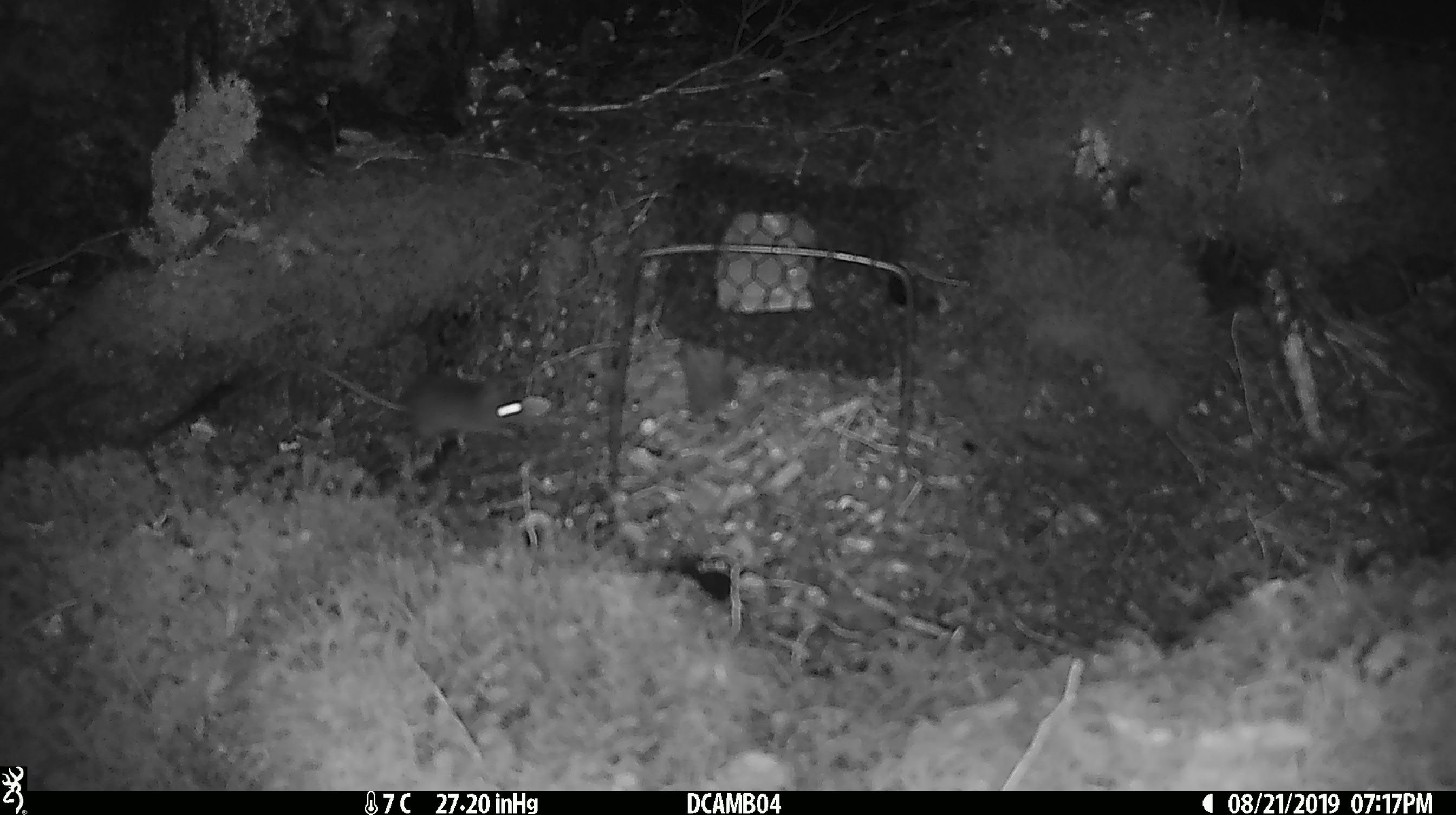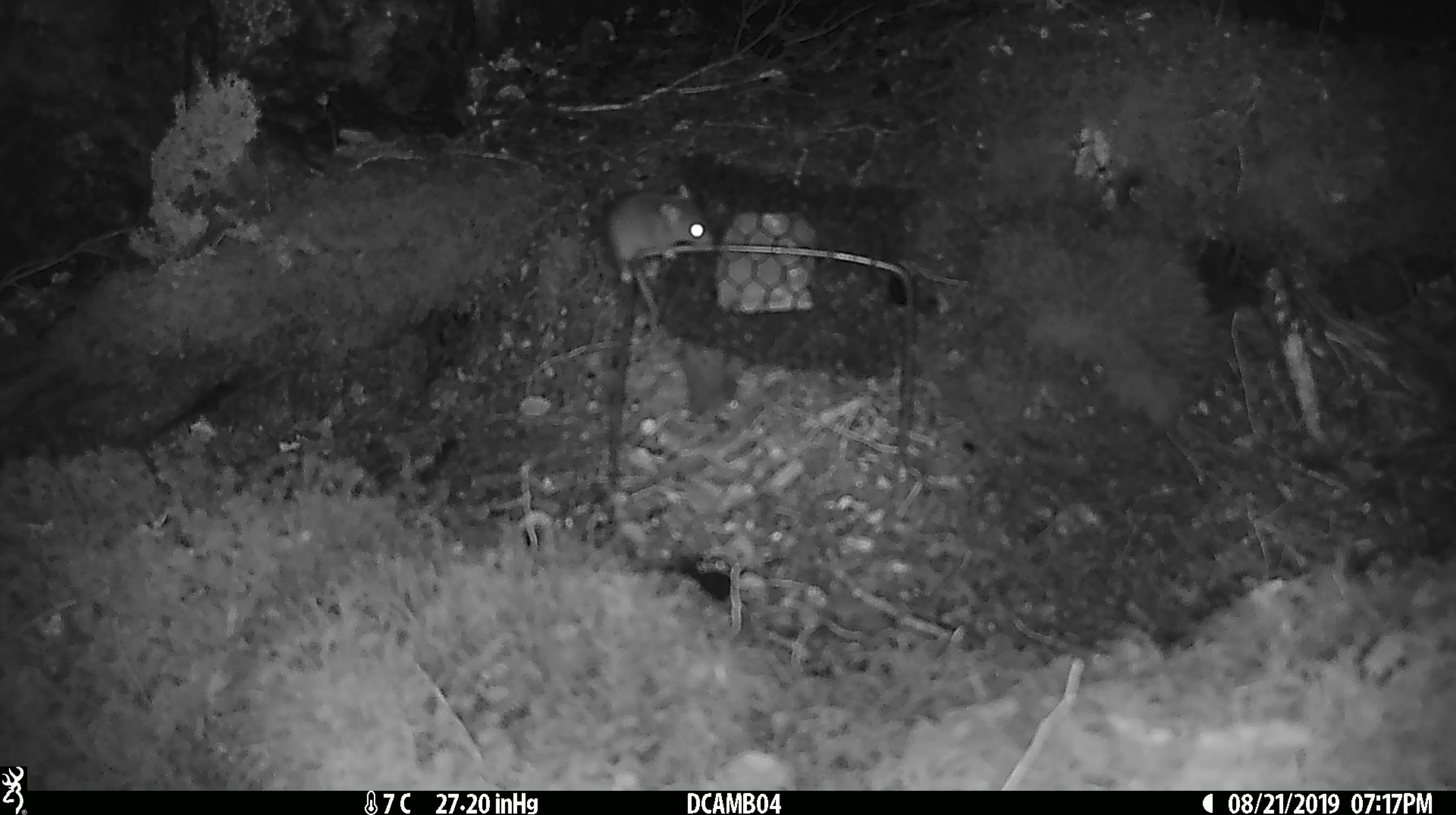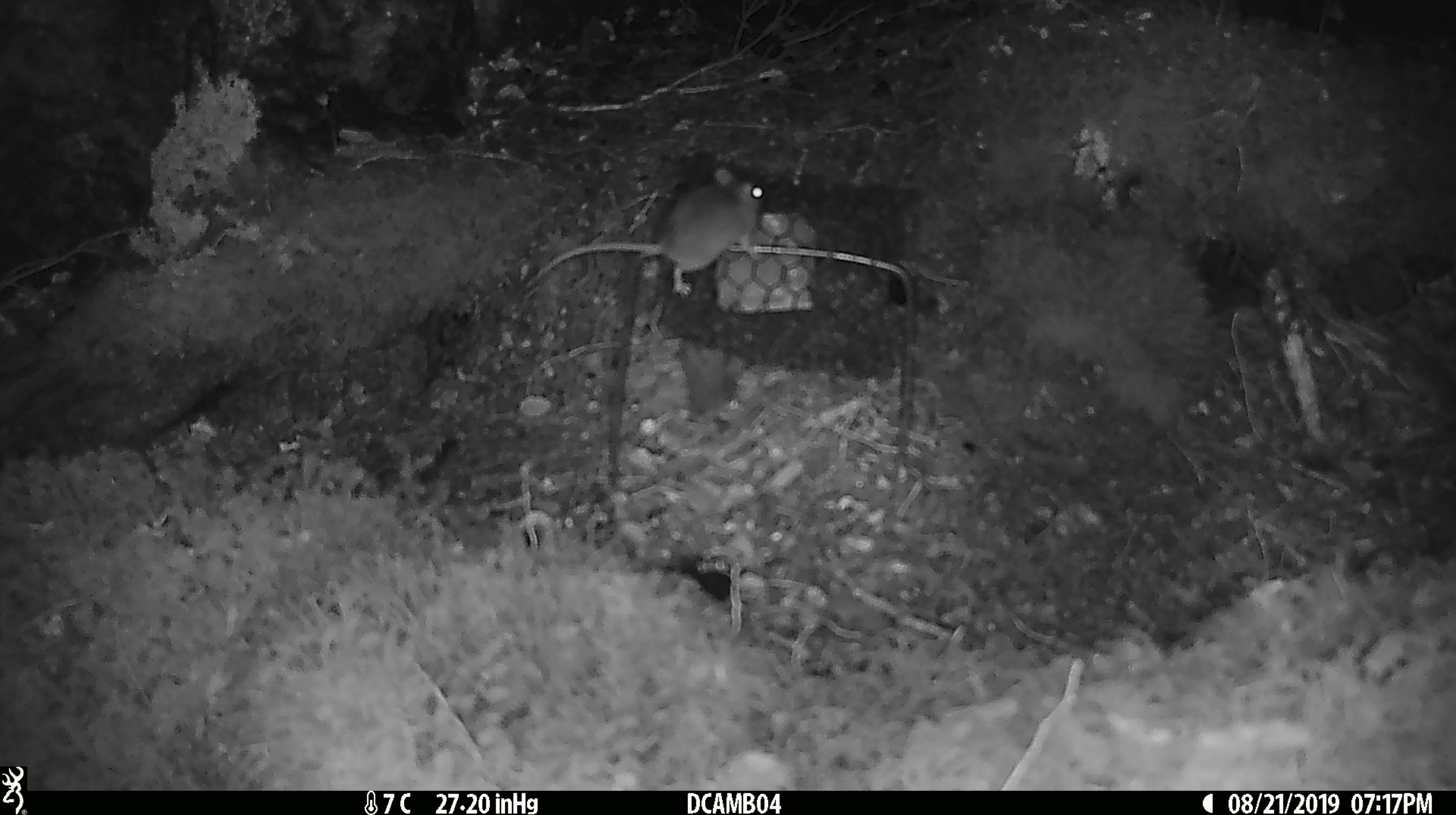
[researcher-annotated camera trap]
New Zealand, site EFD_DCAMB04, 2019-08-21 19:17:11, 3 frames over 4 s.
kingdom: Animalia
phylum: Chordata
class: Mammalia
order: Rodentia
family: Muridae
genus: Mus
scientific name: Mus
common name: mouse